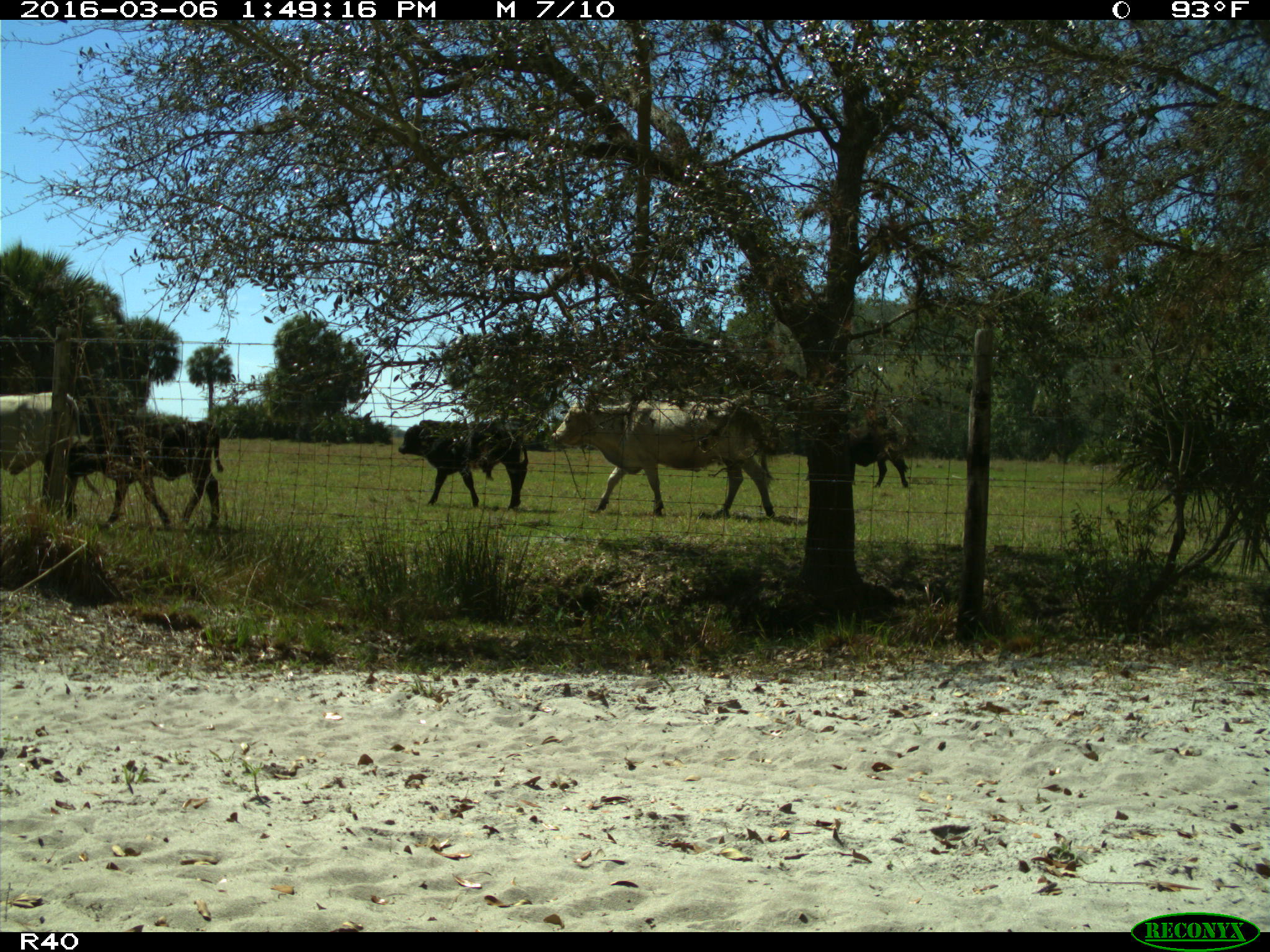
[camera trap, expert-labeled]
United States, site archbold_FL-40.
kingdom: Animalia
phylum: Chordata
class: Mammalia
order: Artiodactyla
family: Bovidae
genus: Bos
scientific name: Bos taurus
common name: domestic cow